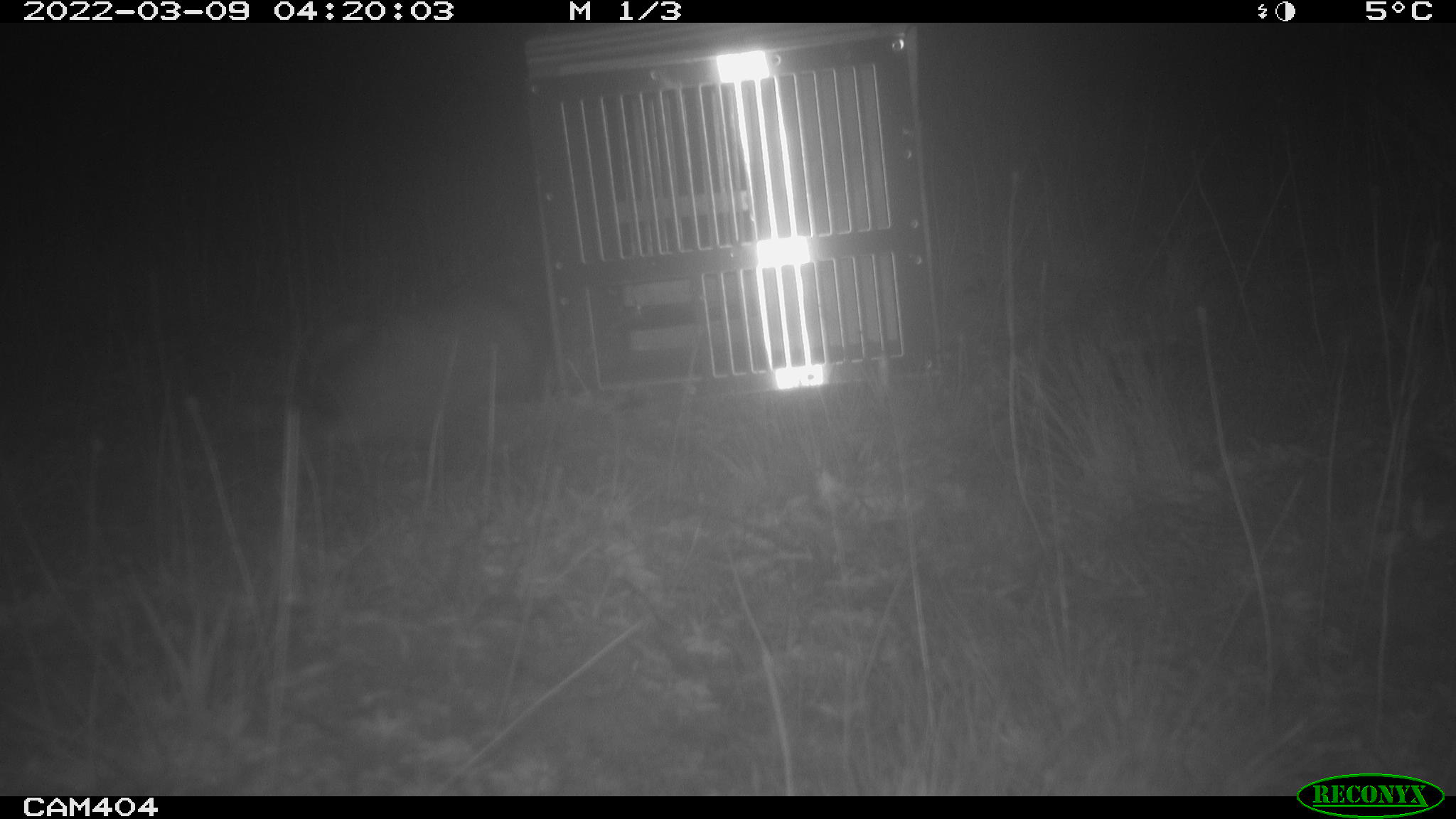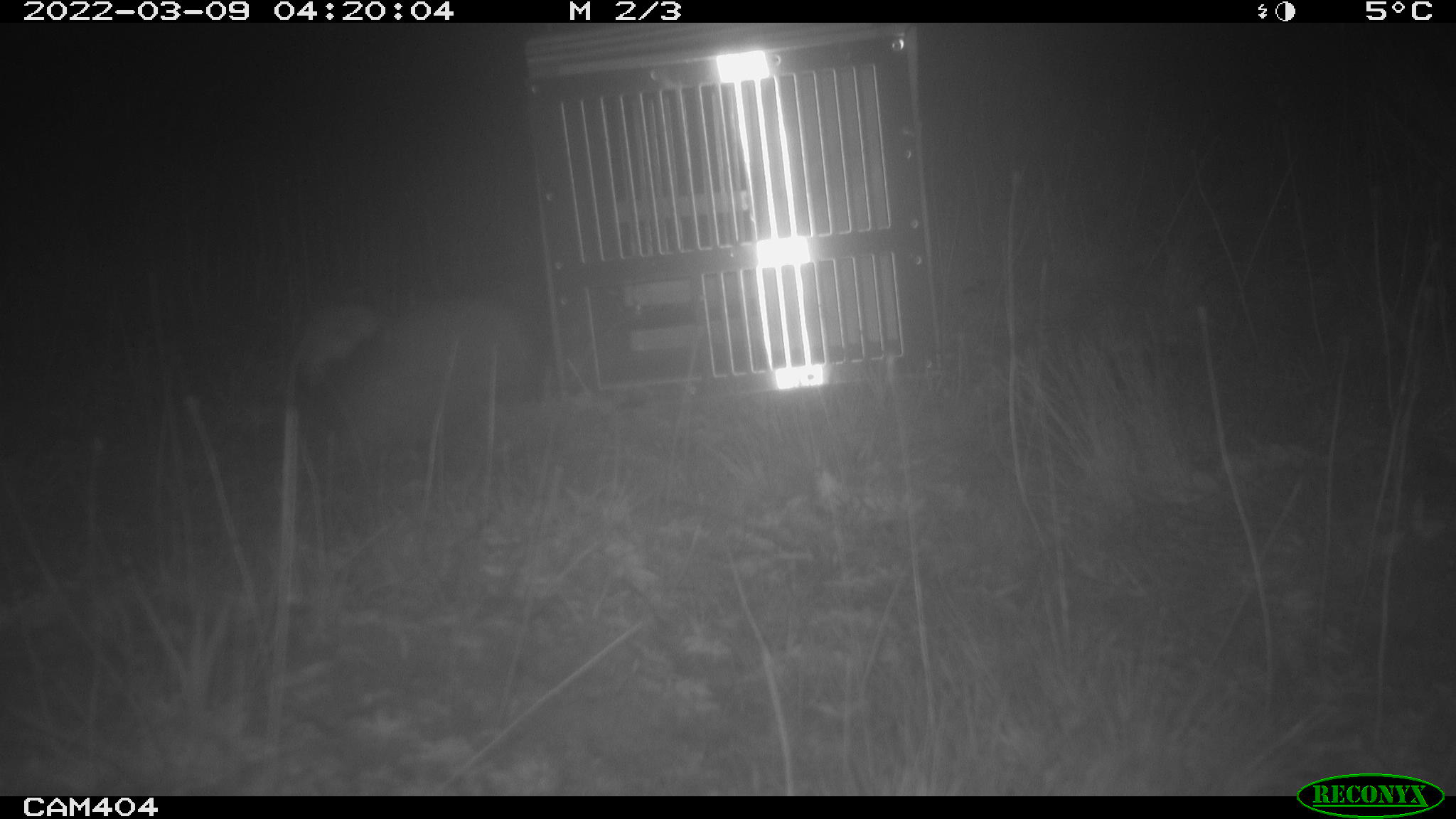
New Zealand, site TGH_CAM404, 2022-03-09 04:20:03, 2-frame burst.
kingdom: Animalia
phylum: Chordata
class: Mammalia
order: Carnivora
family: Mustelidae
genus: Mustela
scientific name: Mustela furo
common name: ferret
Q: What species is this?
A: Ferret (Mustela furo).